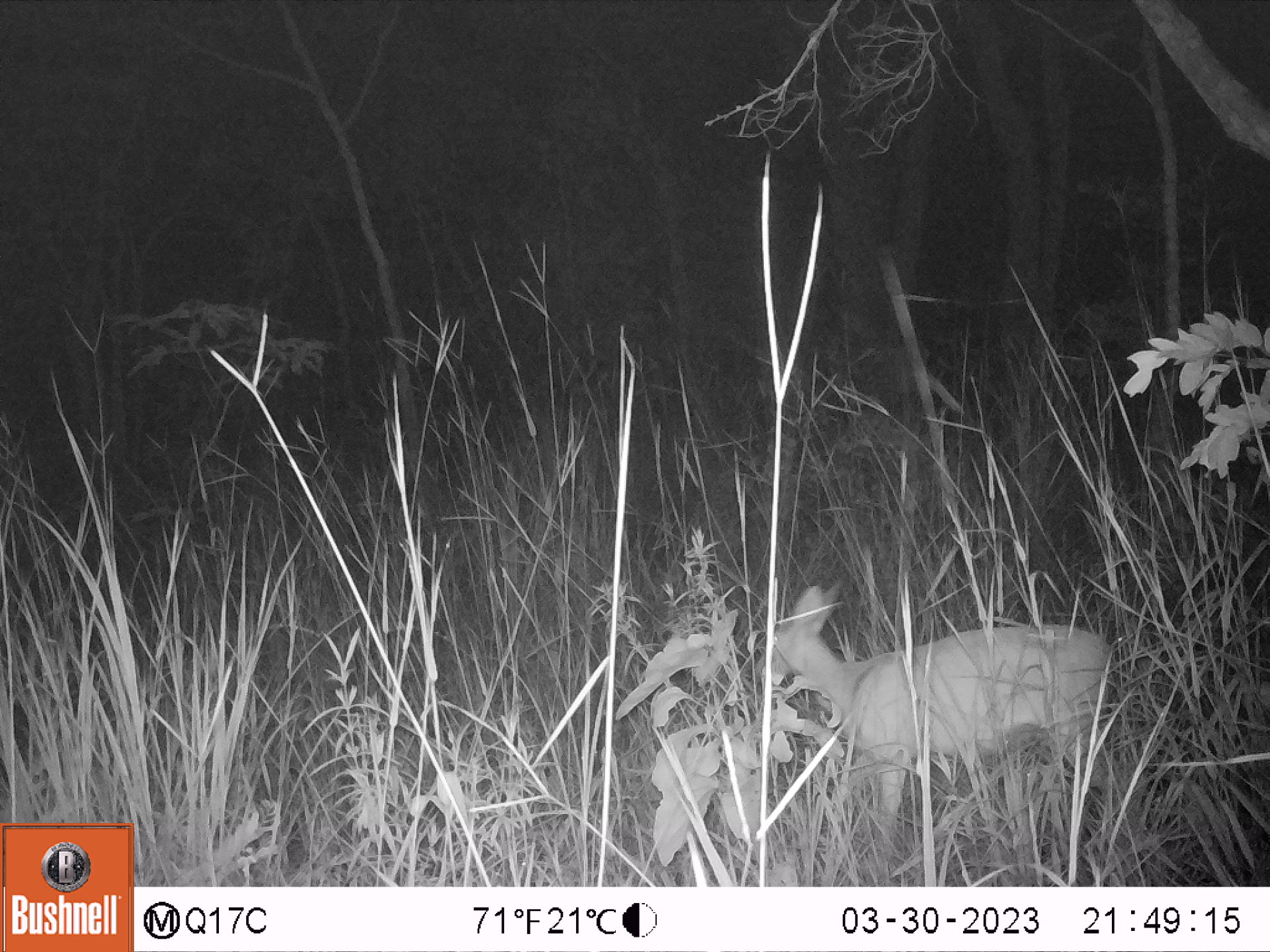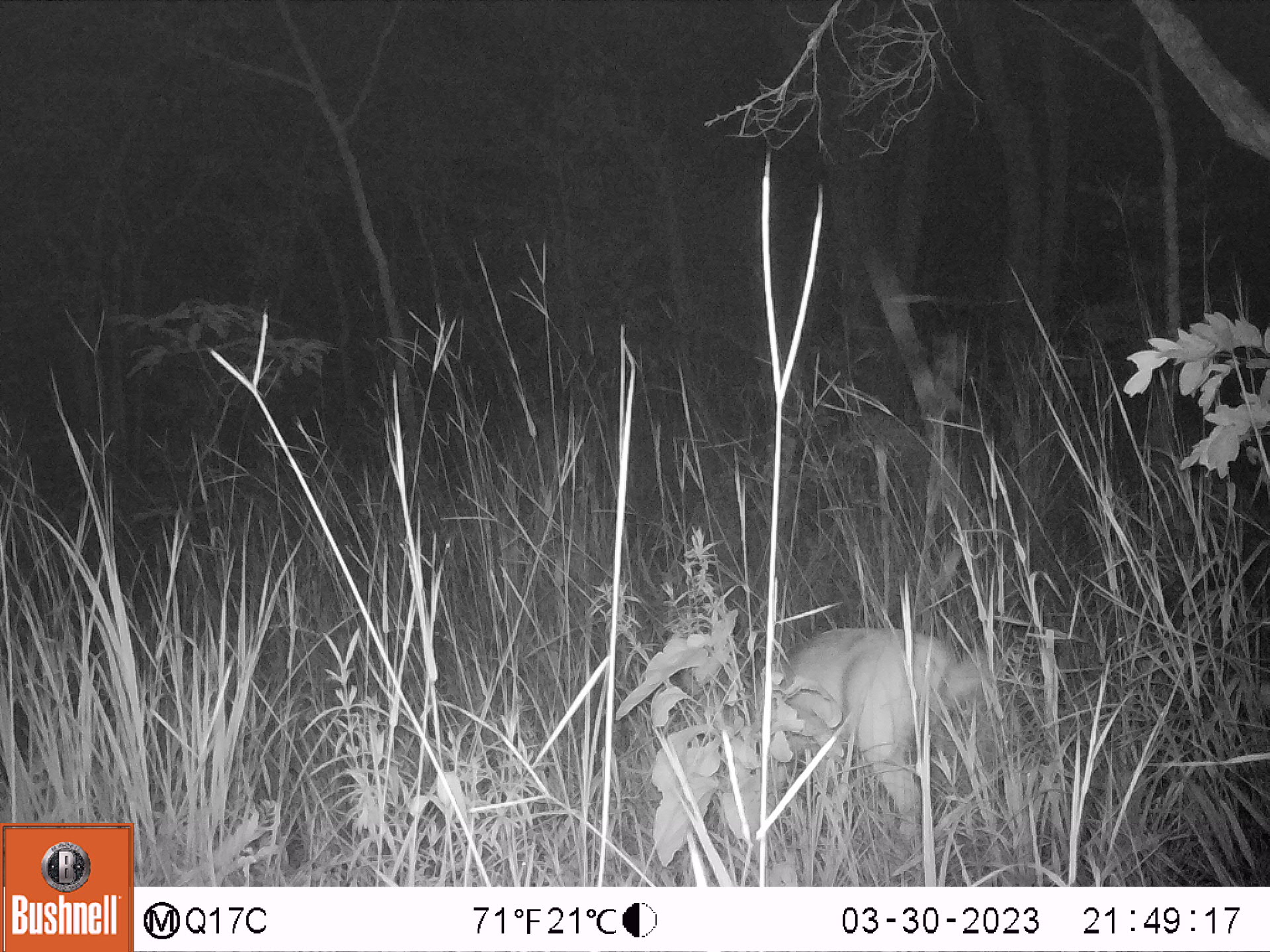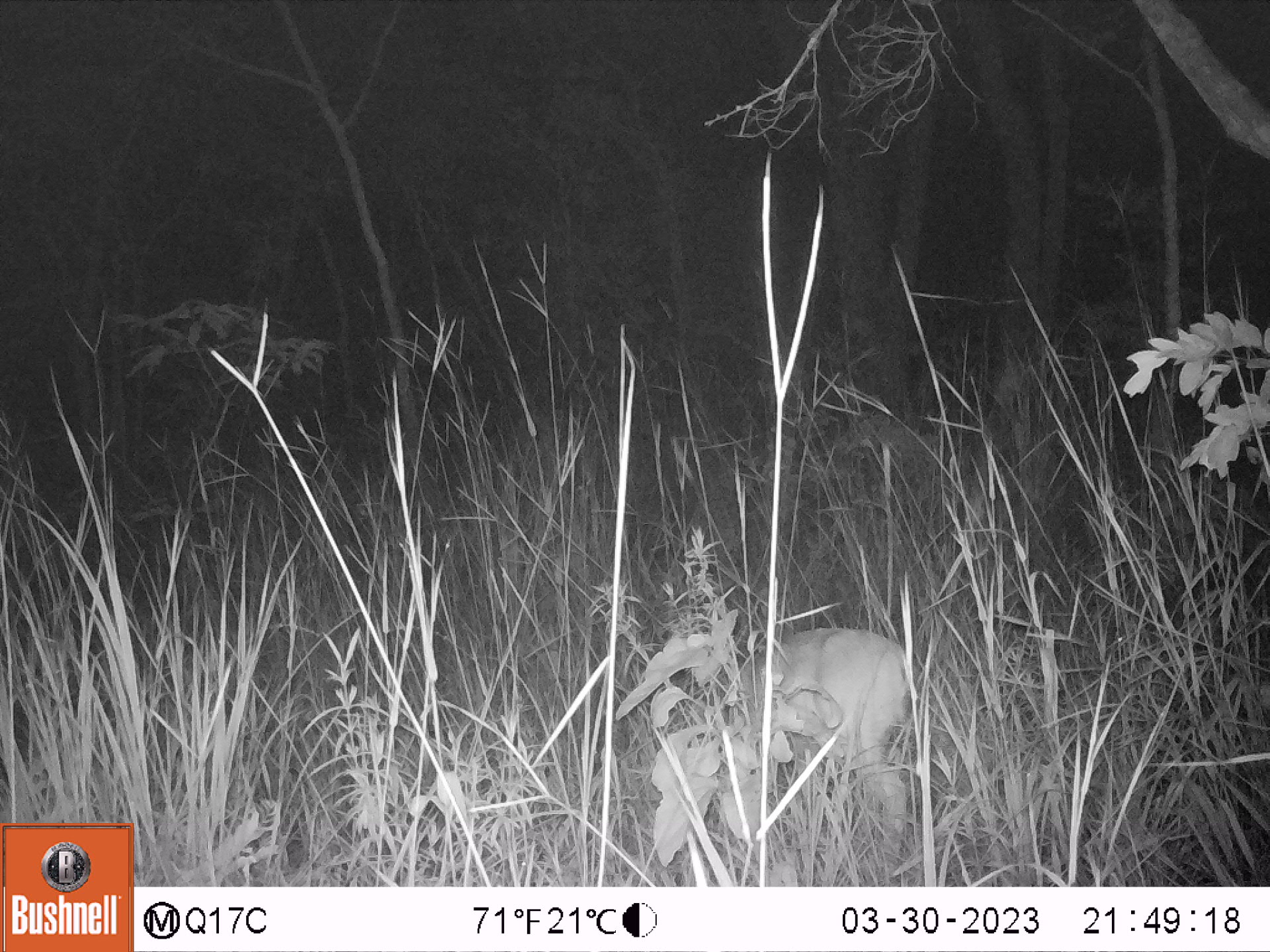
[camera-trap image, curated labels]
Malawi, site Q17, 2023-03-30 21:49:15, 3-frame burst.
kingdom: Animalia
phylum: Chordata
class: Mammalia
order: Artiodactyla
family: Bovidae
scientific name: Antilopinae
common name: small antelope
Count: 1.